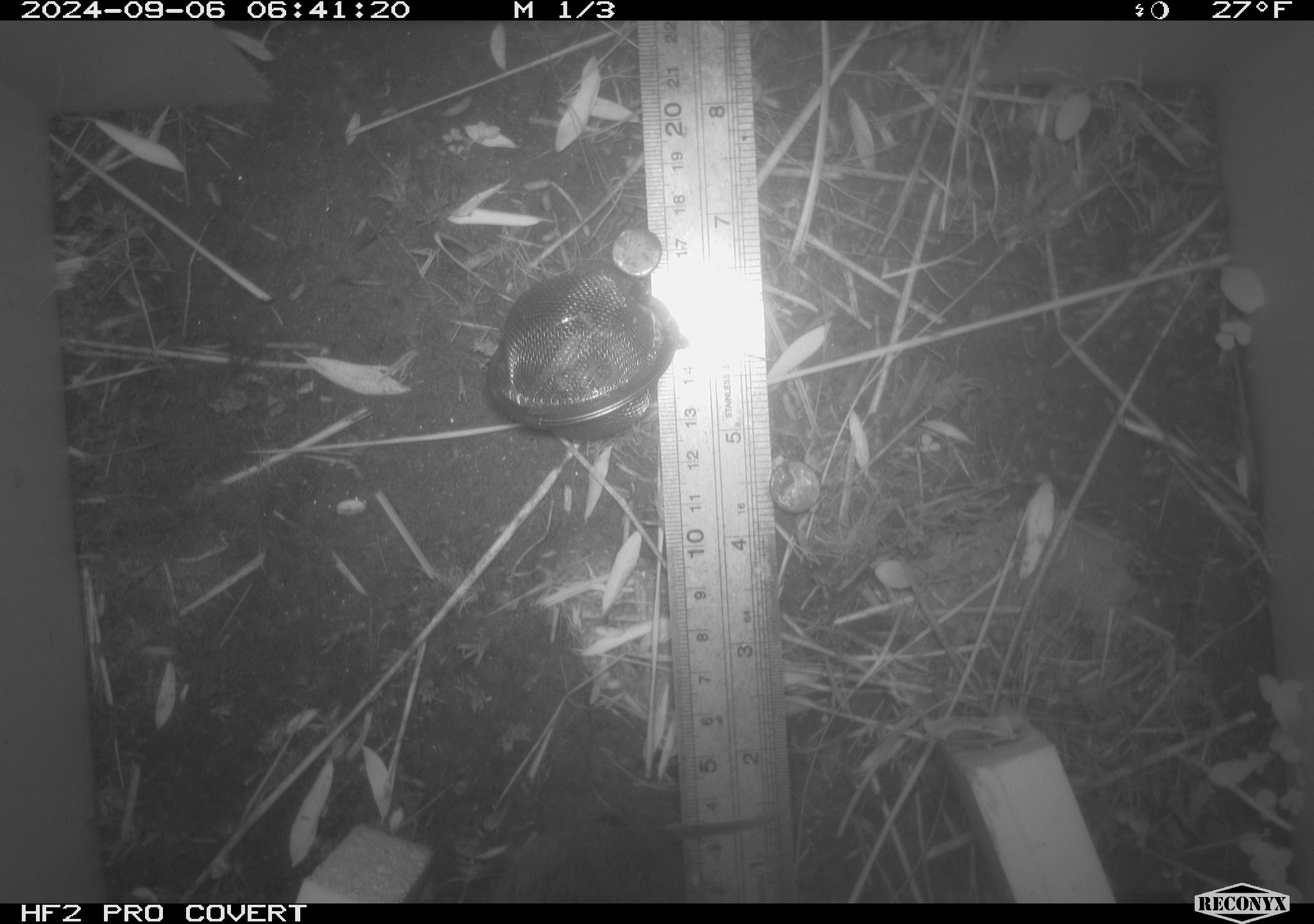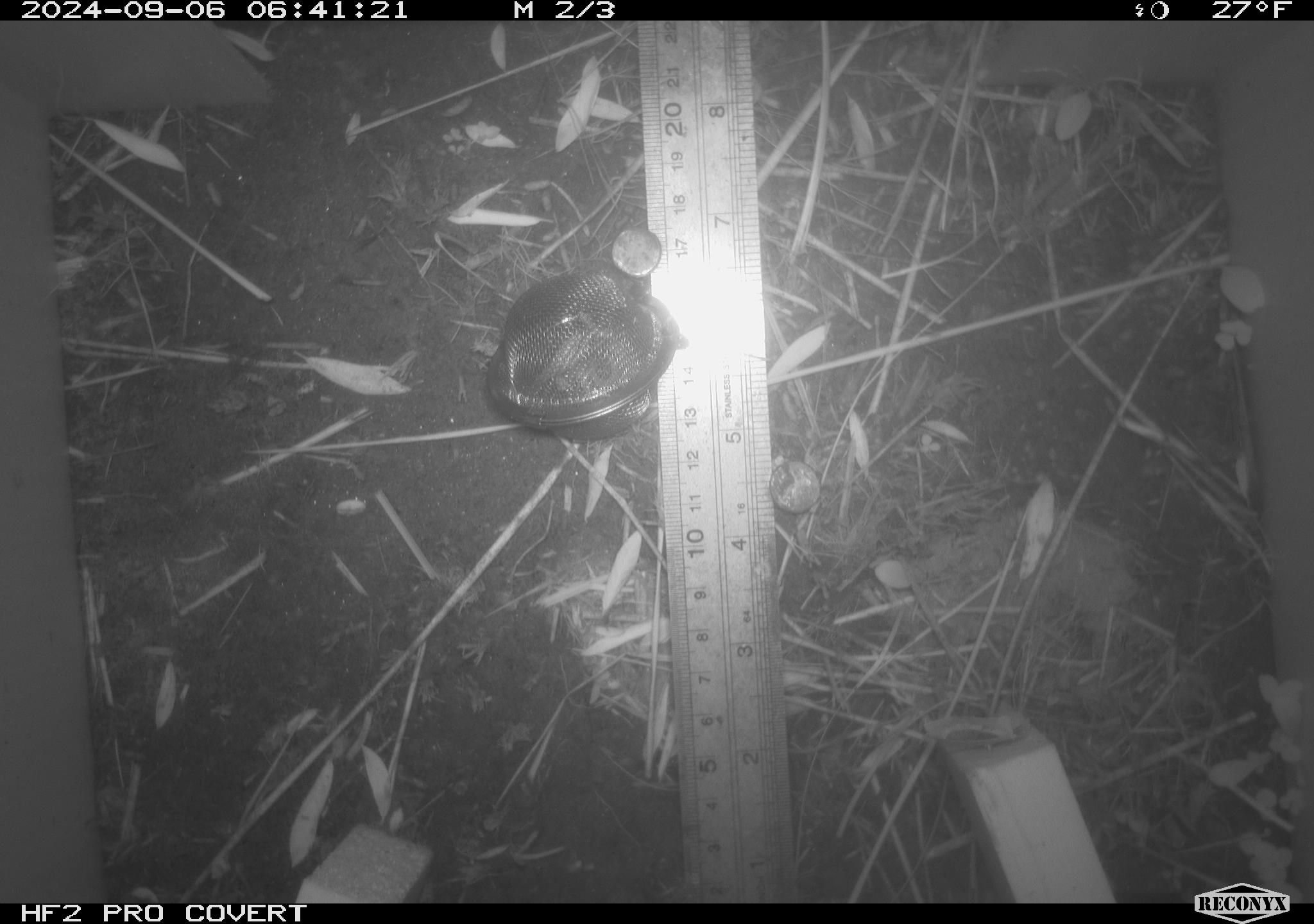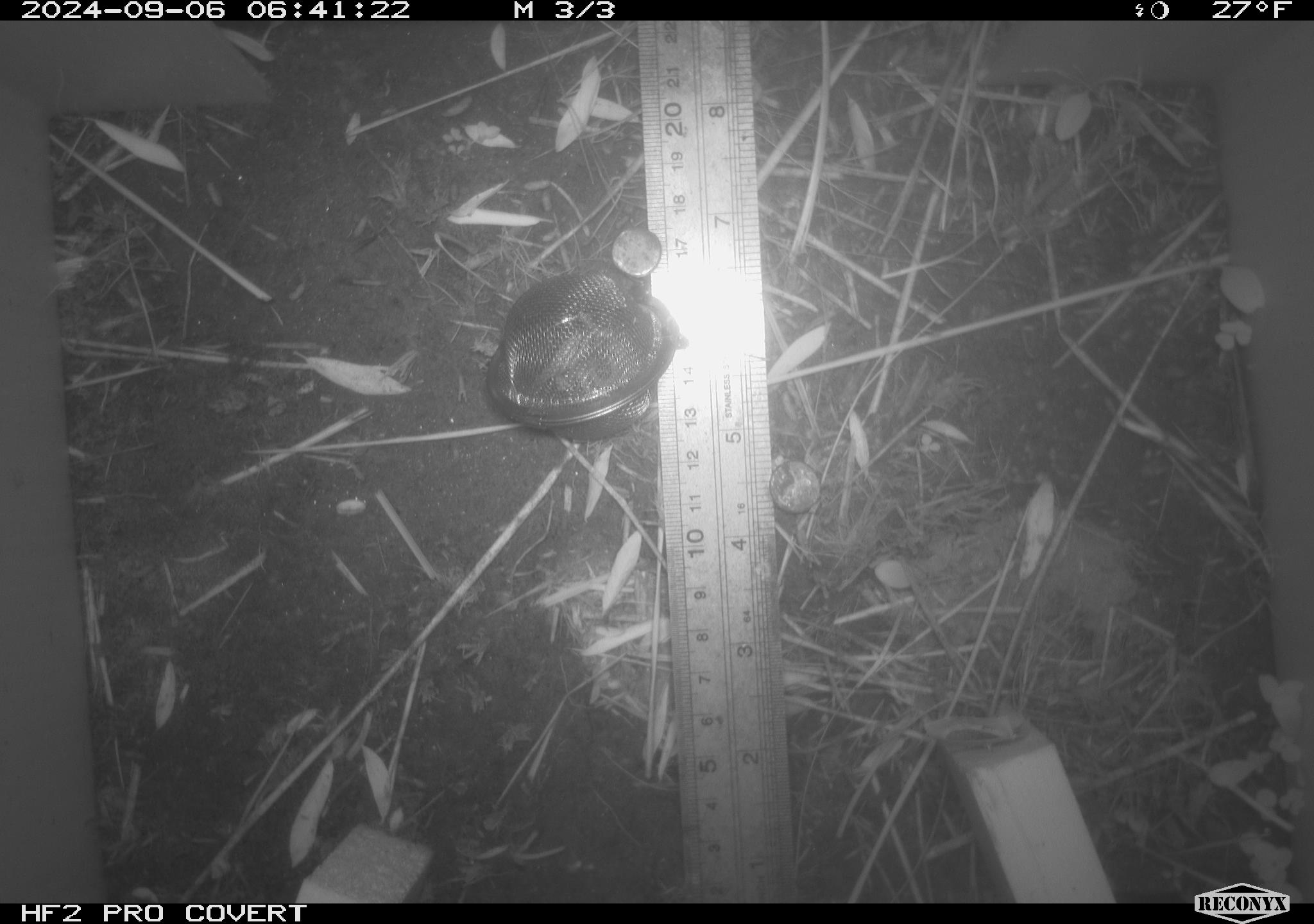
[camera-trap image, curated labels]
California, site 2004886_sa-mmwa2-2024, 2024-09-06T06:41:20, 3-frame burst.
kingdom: Animalia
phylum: Chordata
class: Mammalia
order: Rodentia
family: Cricetidae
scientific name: Arvicolinae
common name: voles, lemmings, and muskrats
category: arvicolinae subfamily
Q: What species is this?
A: Arvicolinae subfamily (voles, lemmings, and muskrats) (Arvicolinae).